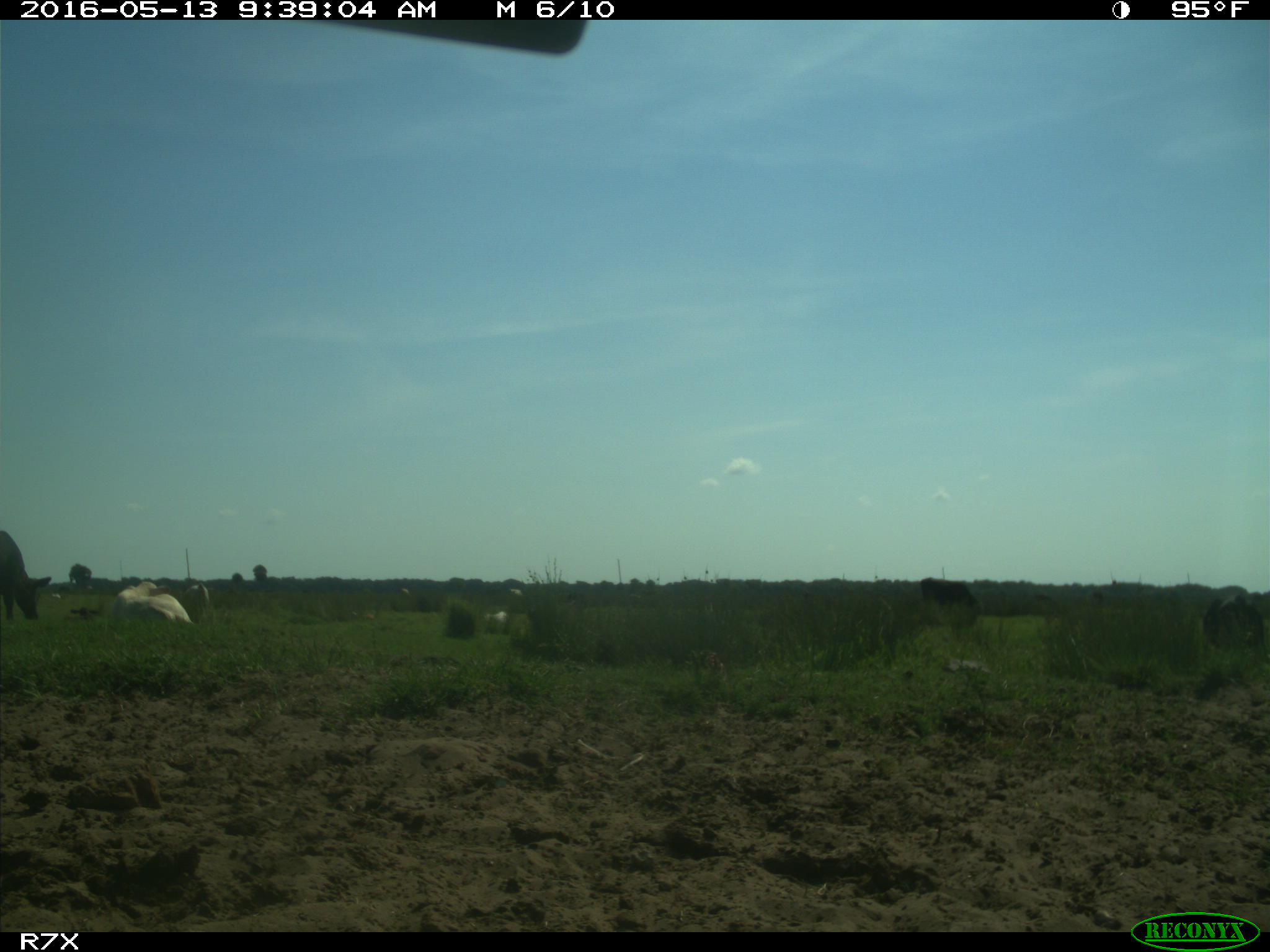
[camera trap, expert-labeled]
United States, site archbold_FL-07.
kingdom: Animalia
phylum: Chordata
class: Mammalia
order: Artiodactyla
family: Bovidae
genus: Bos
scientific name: Bos taurus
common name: domestic cow